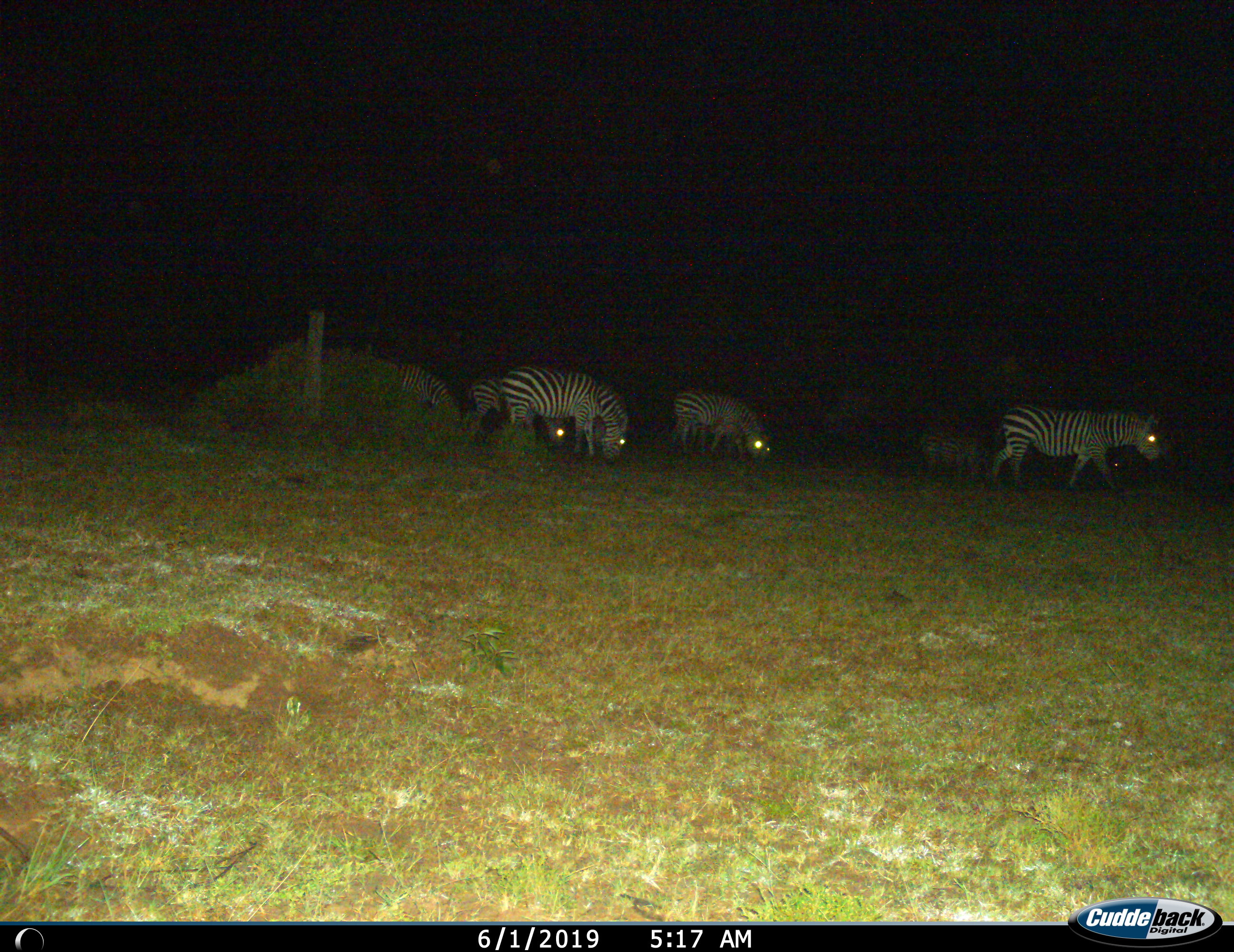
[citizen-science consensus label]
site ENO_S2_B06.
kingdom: Animalia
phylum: Chordata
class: Mammalia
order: Perissodactyla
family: Equidae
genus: Equus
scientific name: Equus quagga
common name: plains zebra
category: zebraplains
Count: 5.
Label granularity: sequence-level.